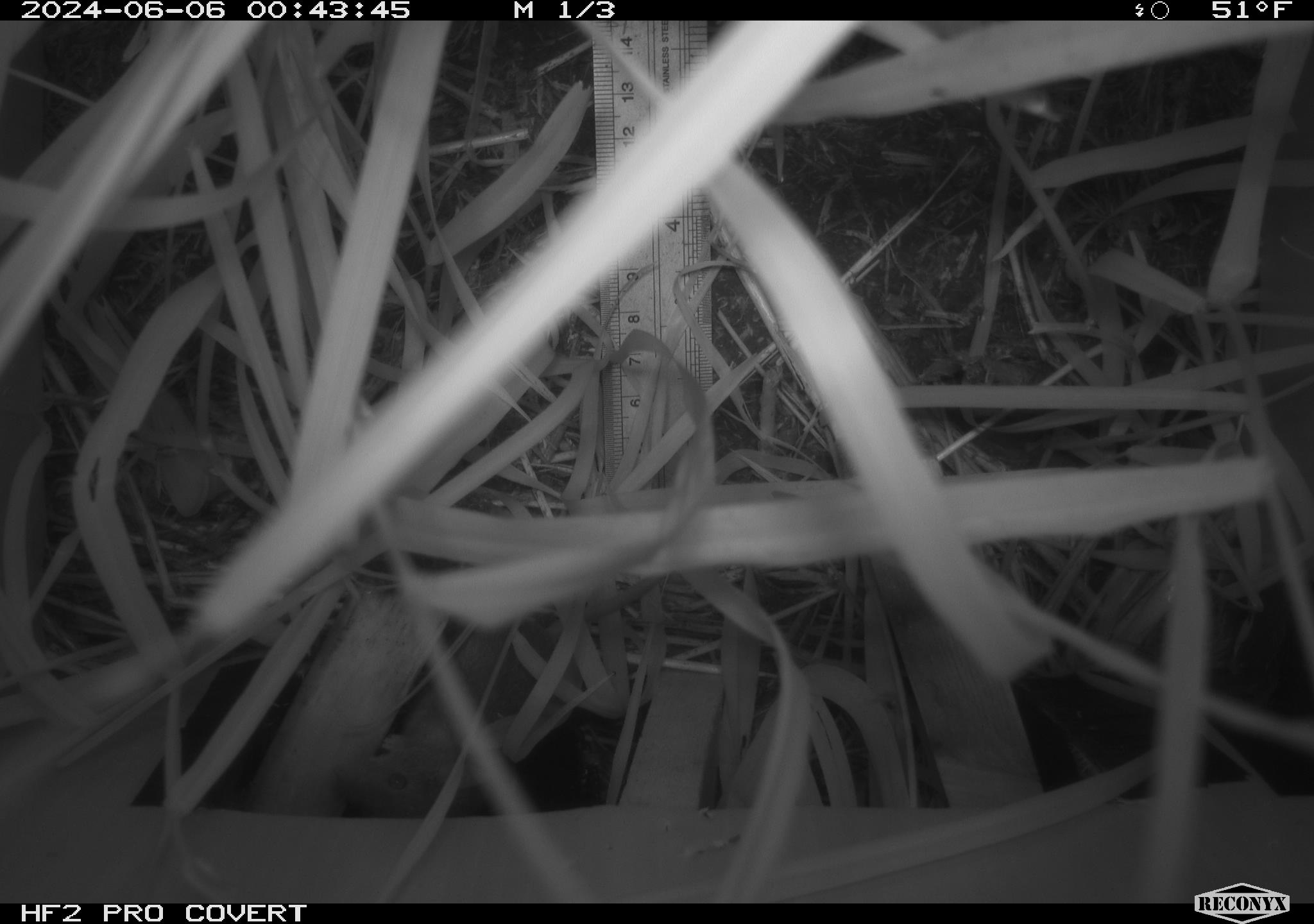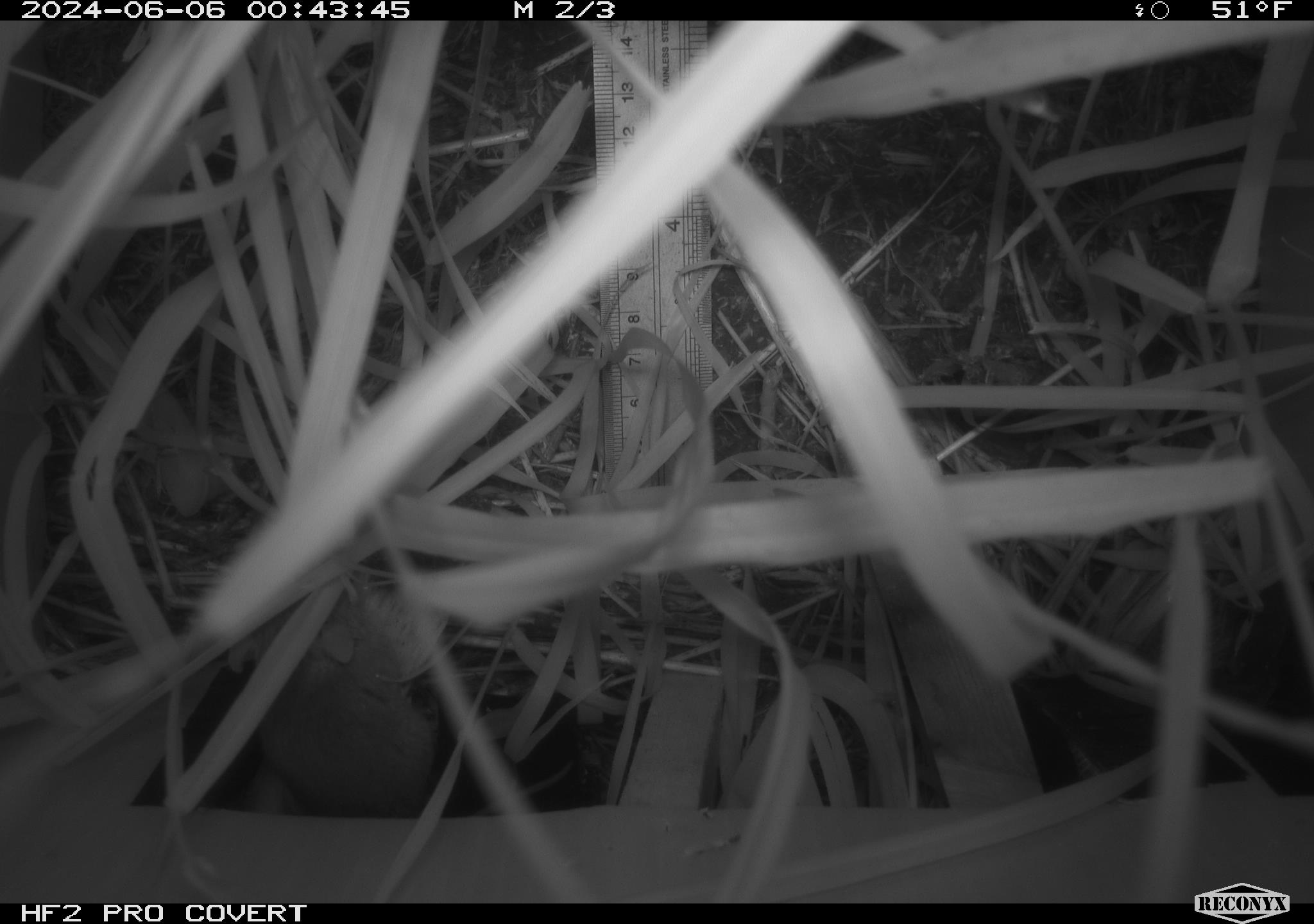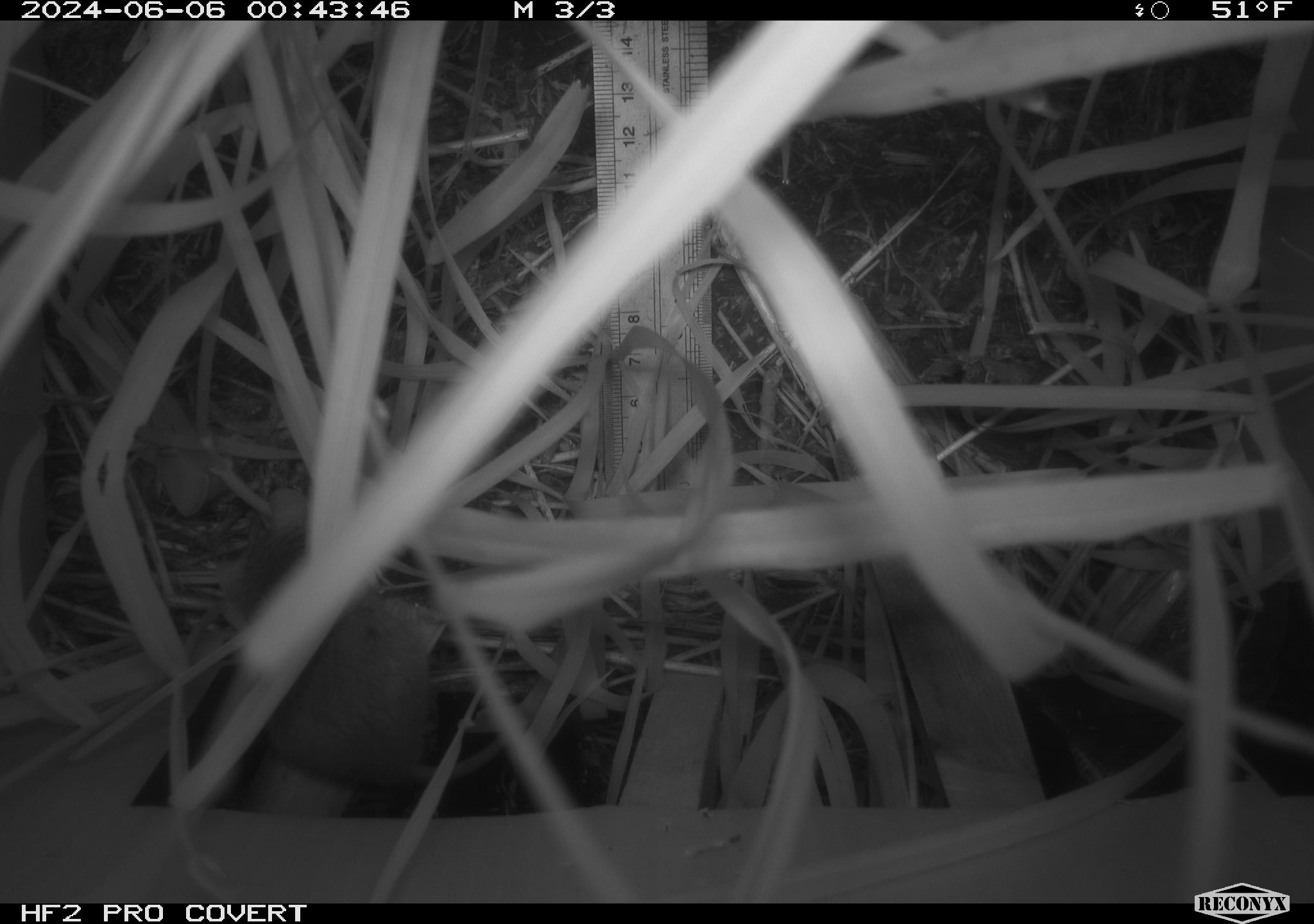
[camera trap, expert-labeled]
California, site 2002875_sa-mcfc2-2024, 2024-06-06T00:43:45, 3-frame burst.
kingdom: Animalia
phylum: Chordata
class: Mammalia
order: Rodentia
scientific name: Rodentia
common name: rodent